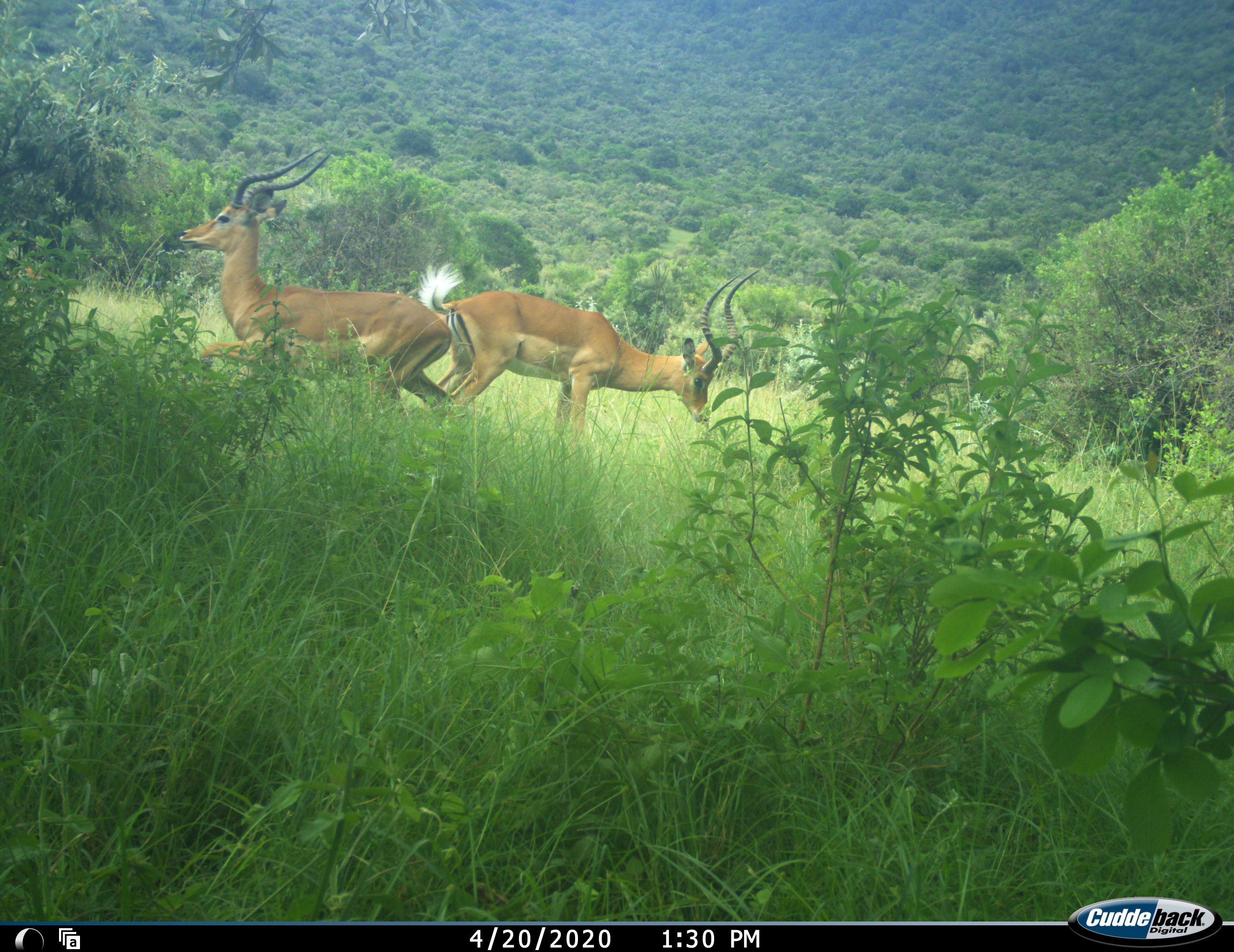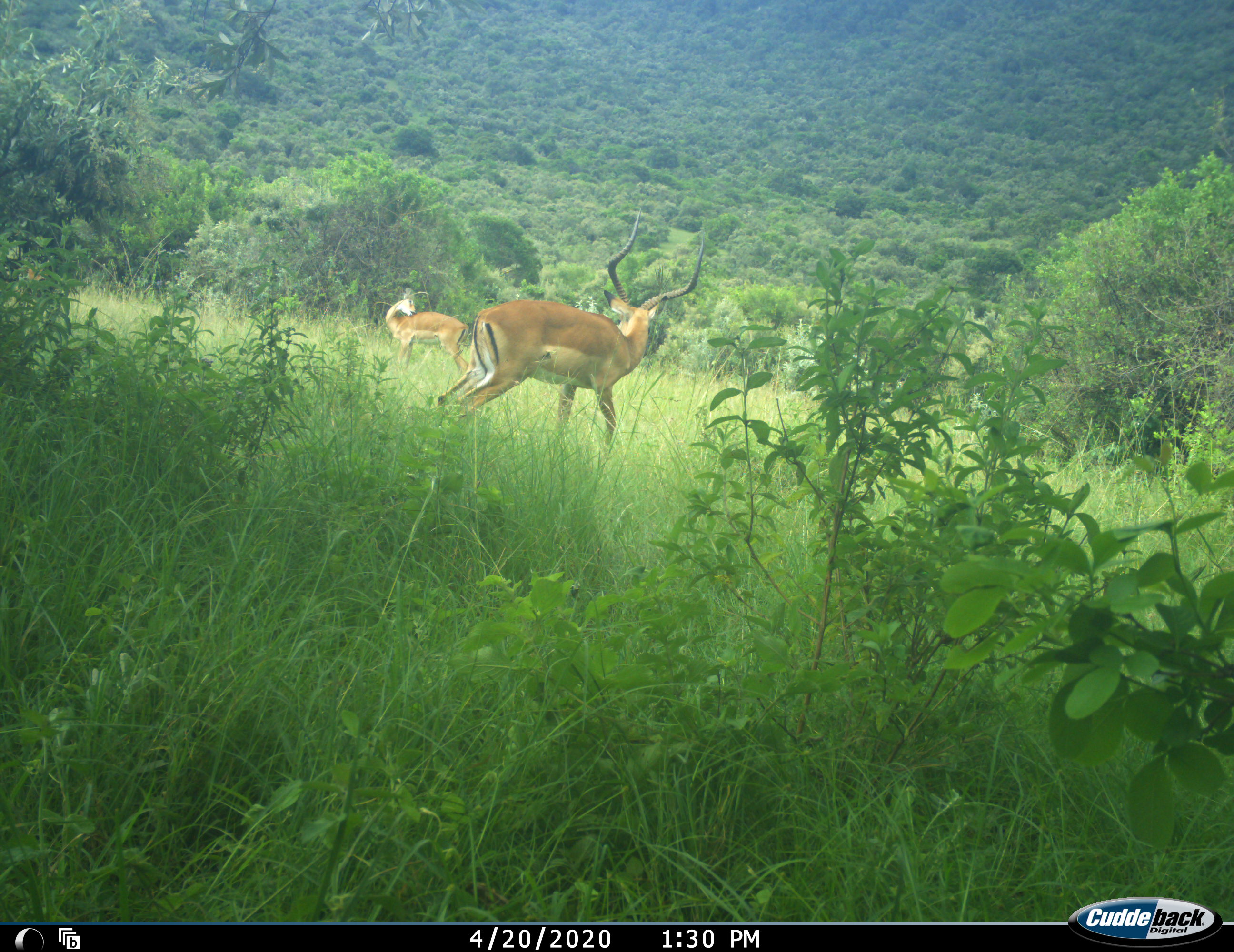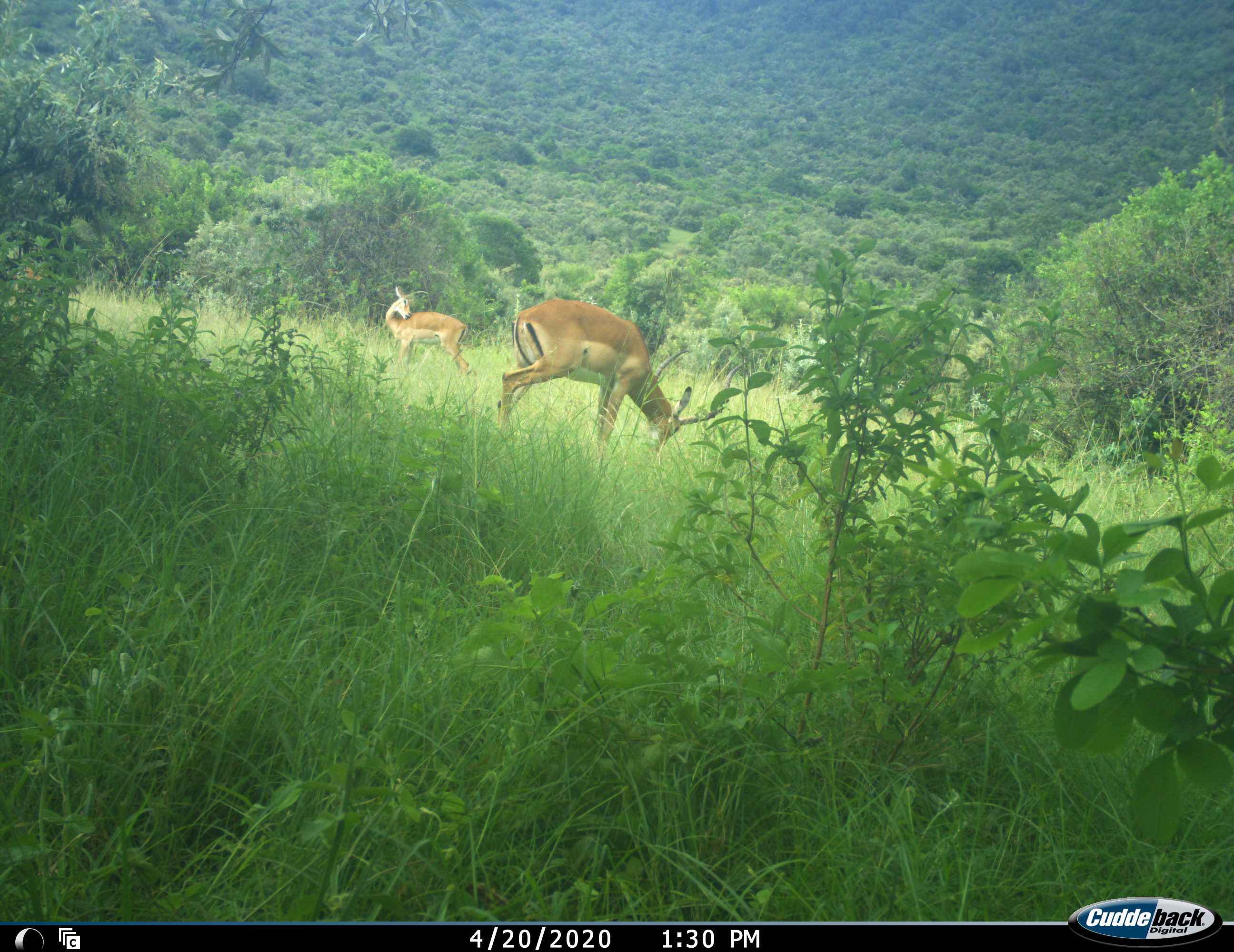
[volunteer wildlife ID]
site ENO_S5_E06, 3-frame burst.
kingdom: Animalia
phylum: Chordata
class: Mammalia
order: Artiodactyla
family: Bovidae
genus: Aepyceros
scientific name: Aepyceros melampus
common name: impala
Impala (Aepyceros melampus), count 3. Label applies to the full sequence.